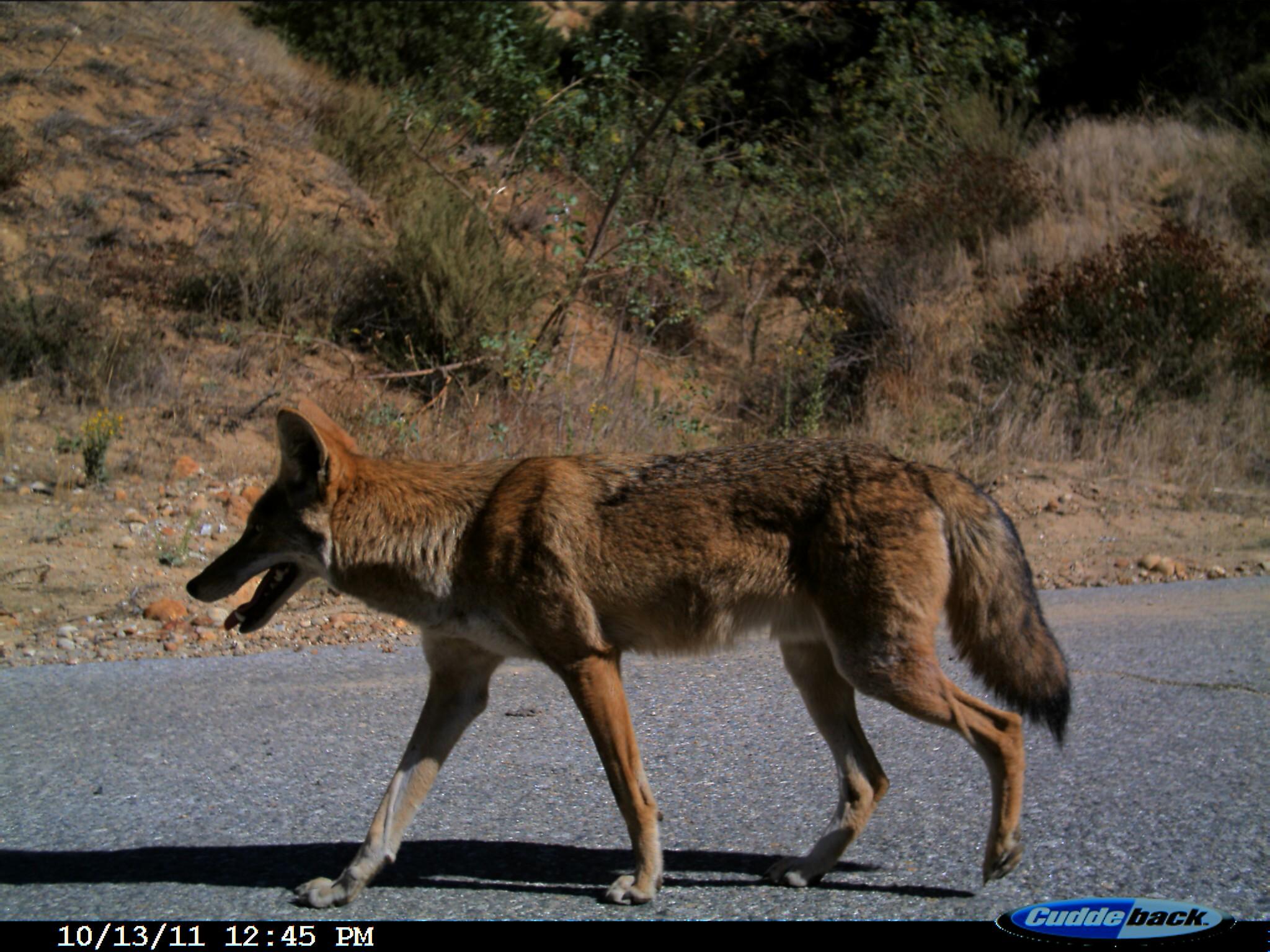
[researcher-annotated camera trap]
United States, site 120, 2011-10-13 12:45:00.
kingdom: Animalia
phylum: Chordata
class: Mammalia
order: Carnivora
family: Canidae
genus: Canis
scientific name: Canis latrans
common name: coyote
Coyote (Canis latrans).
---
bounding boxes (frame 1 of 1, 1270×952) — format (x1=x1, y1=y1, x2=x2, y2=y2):
coyote: (x1=181, y1=390, x2=1078, y2=912)